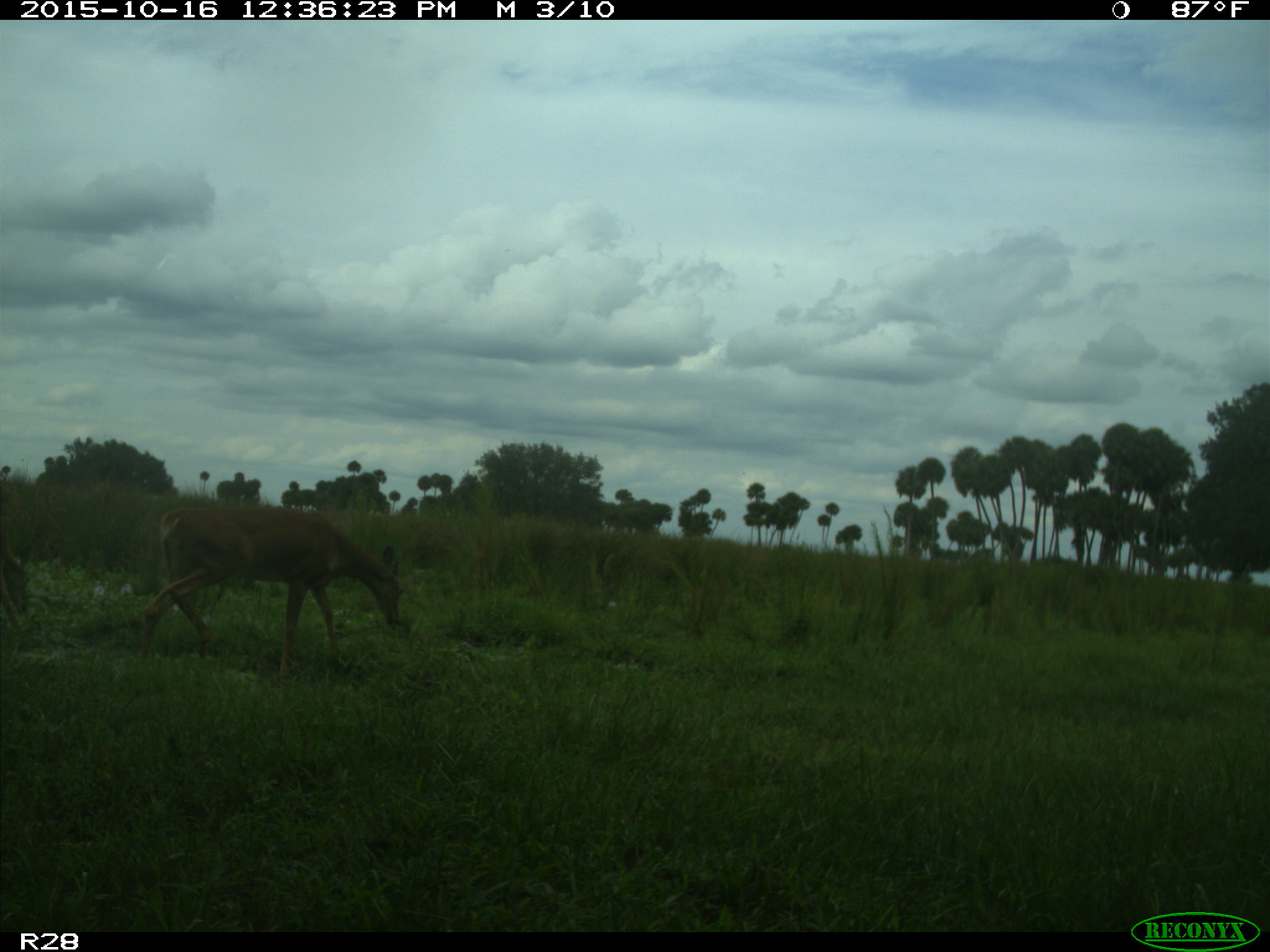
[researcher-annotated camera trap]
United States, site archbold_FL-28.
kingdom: Animalia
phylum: Chordata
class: Mammalia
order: Artiodactyla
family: Cervidae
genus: Odocoileus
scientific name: Odocoileus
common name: deer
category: unidentified deer